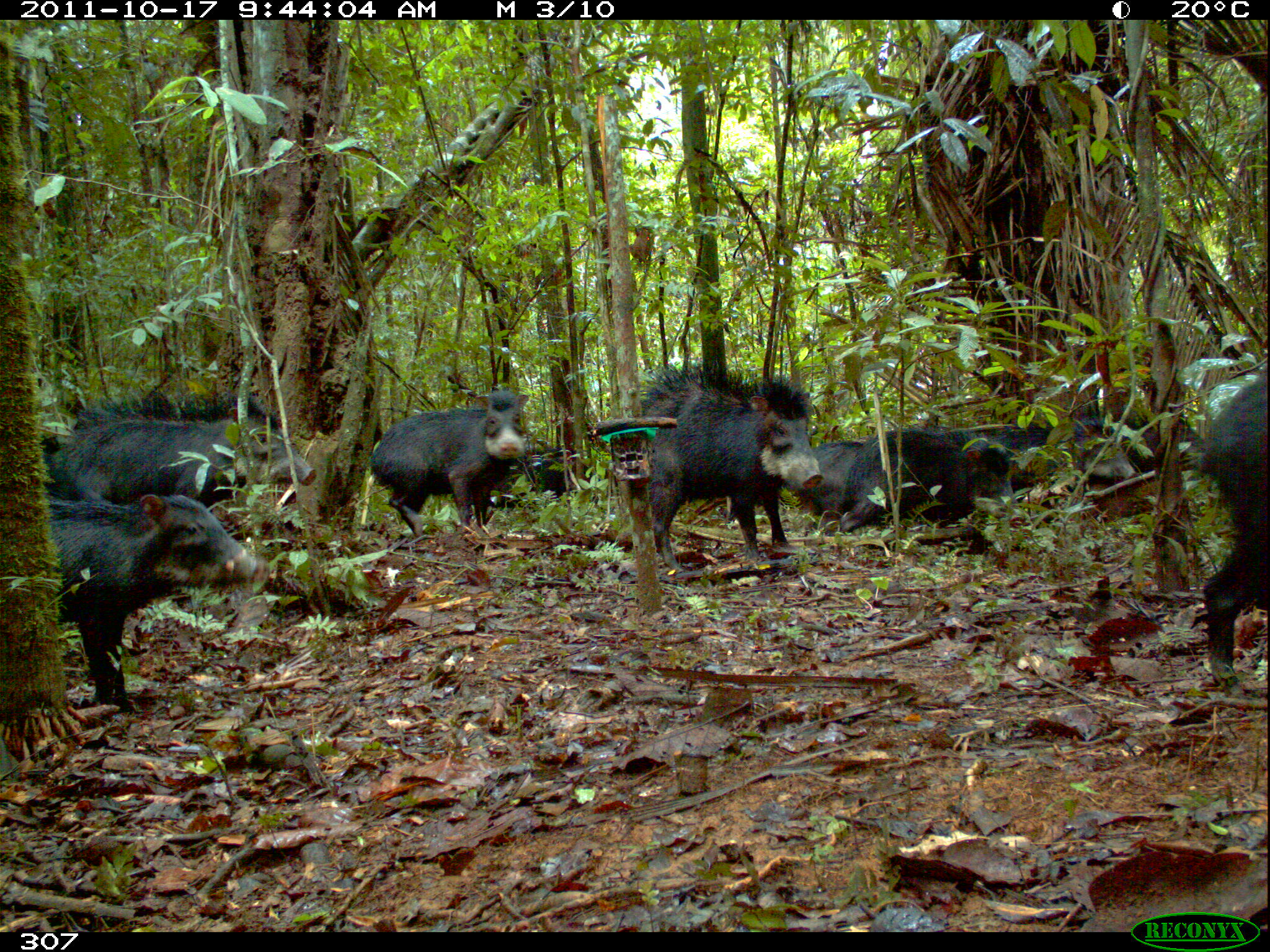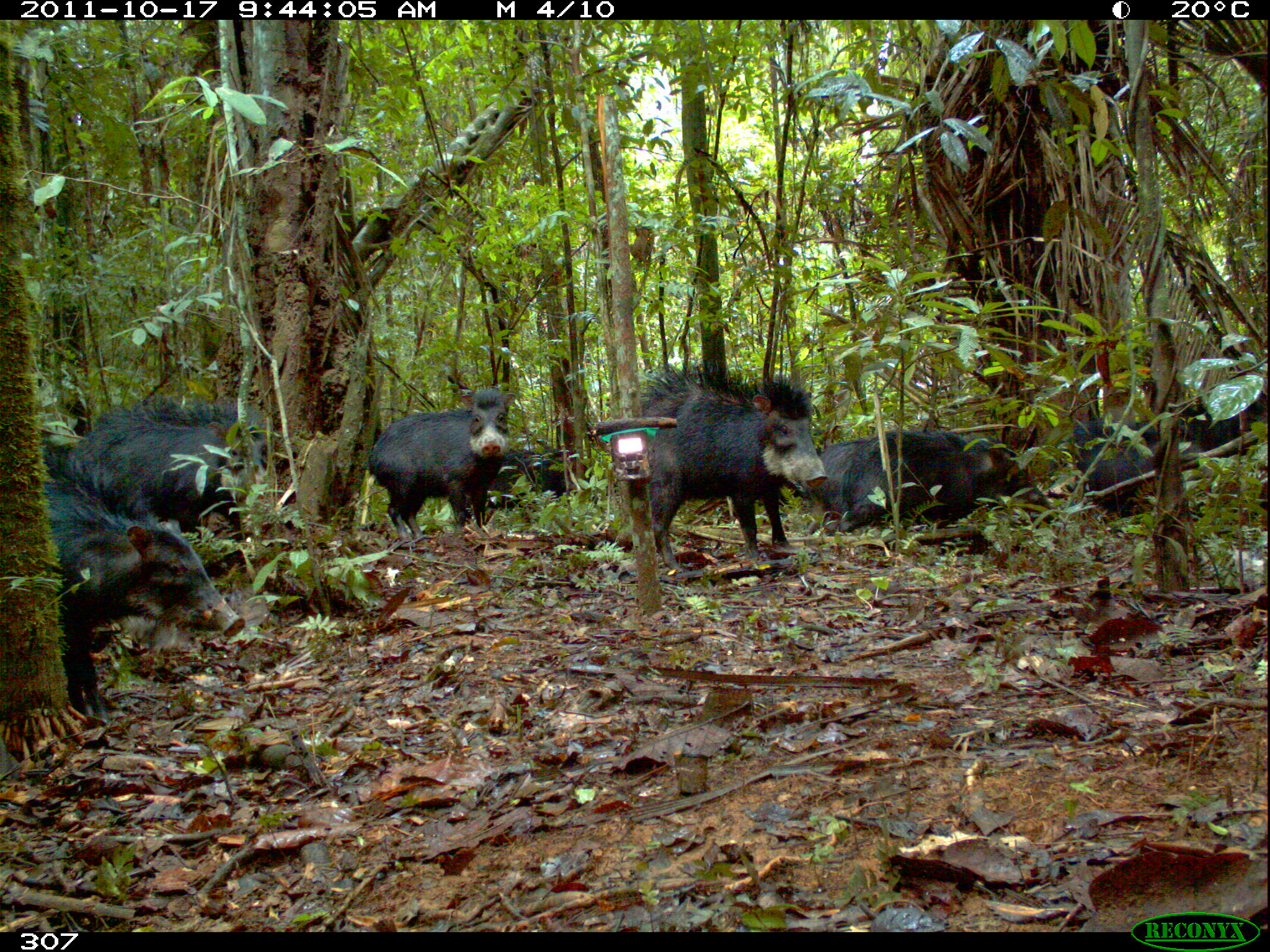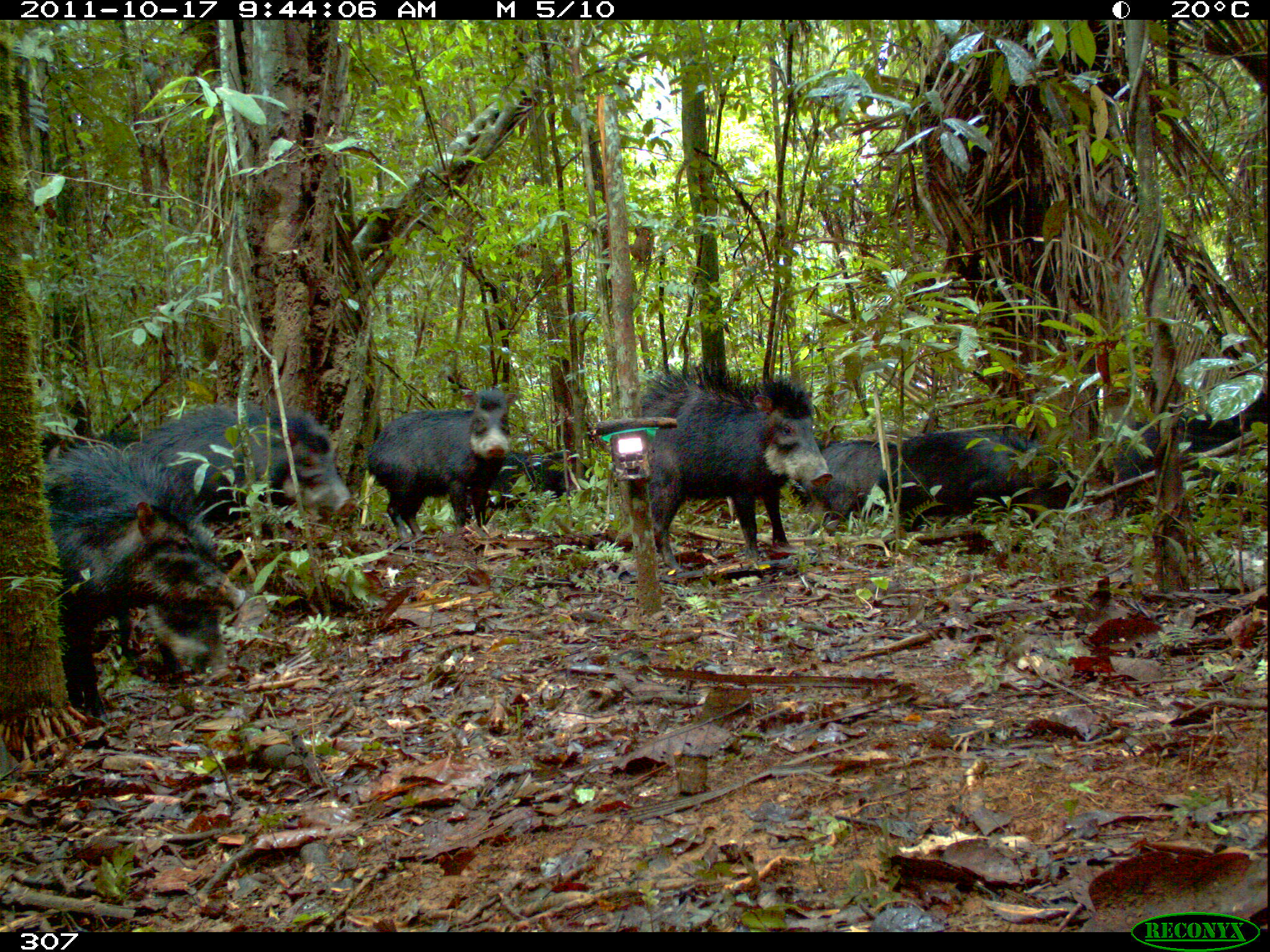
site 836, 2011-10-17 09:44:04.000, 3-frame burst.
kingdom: Animalia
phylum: Chordata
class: Mammalia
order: Artiodactyla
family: Tayassuidae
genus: Tayassu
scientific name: Tayassu pecari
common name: white-lipped peccary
Tayassu pecari (white-lipped peccary).